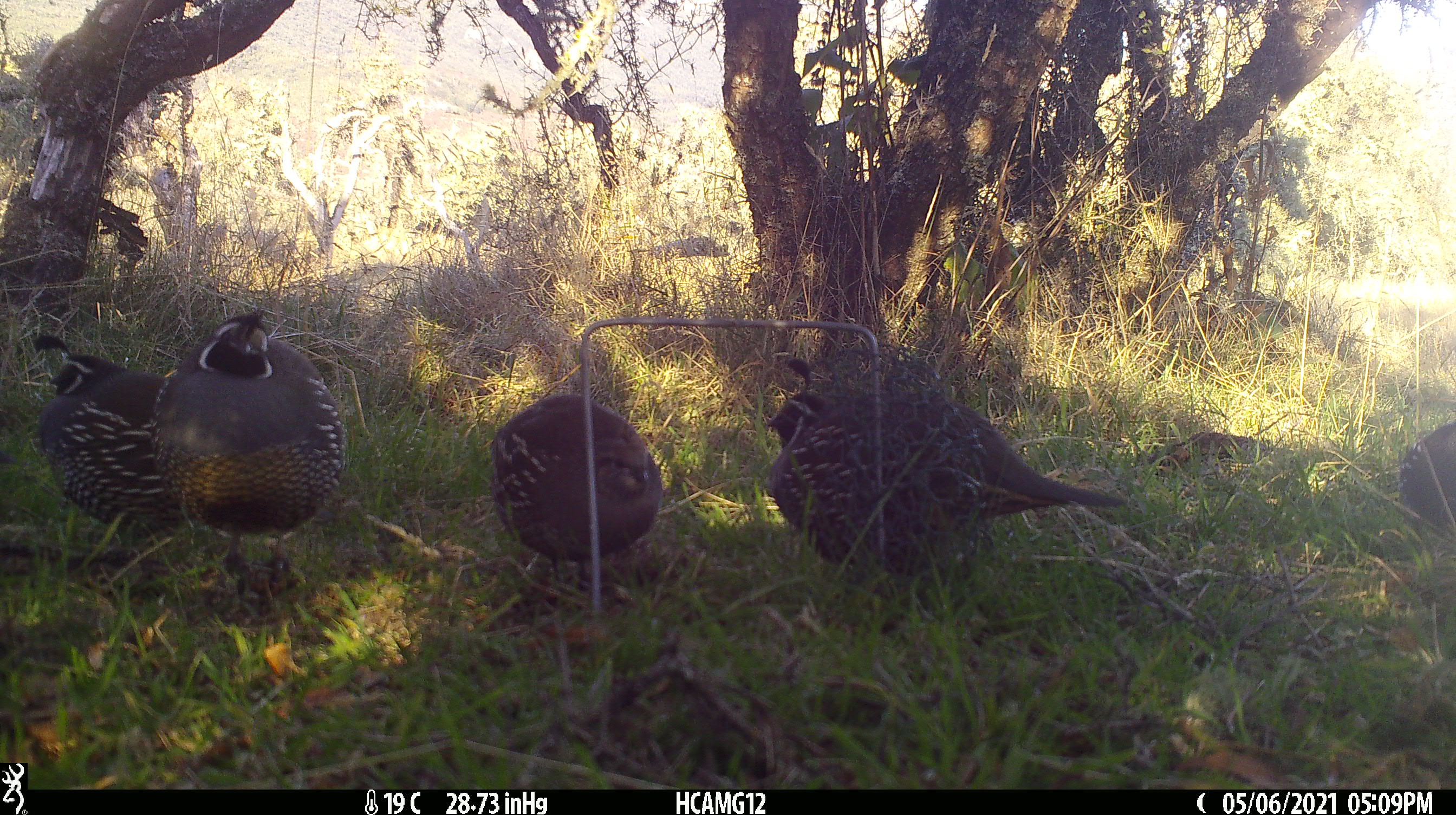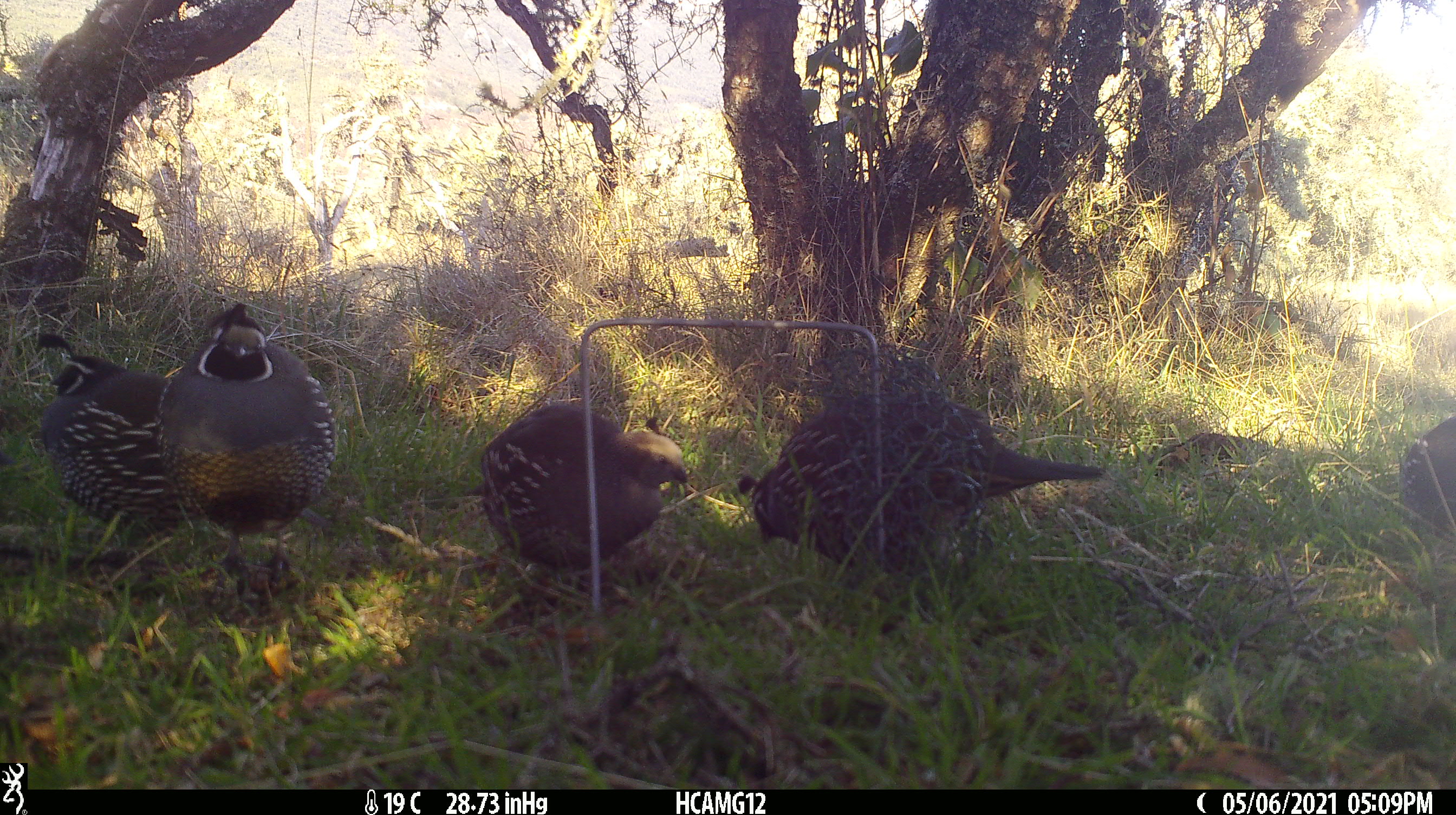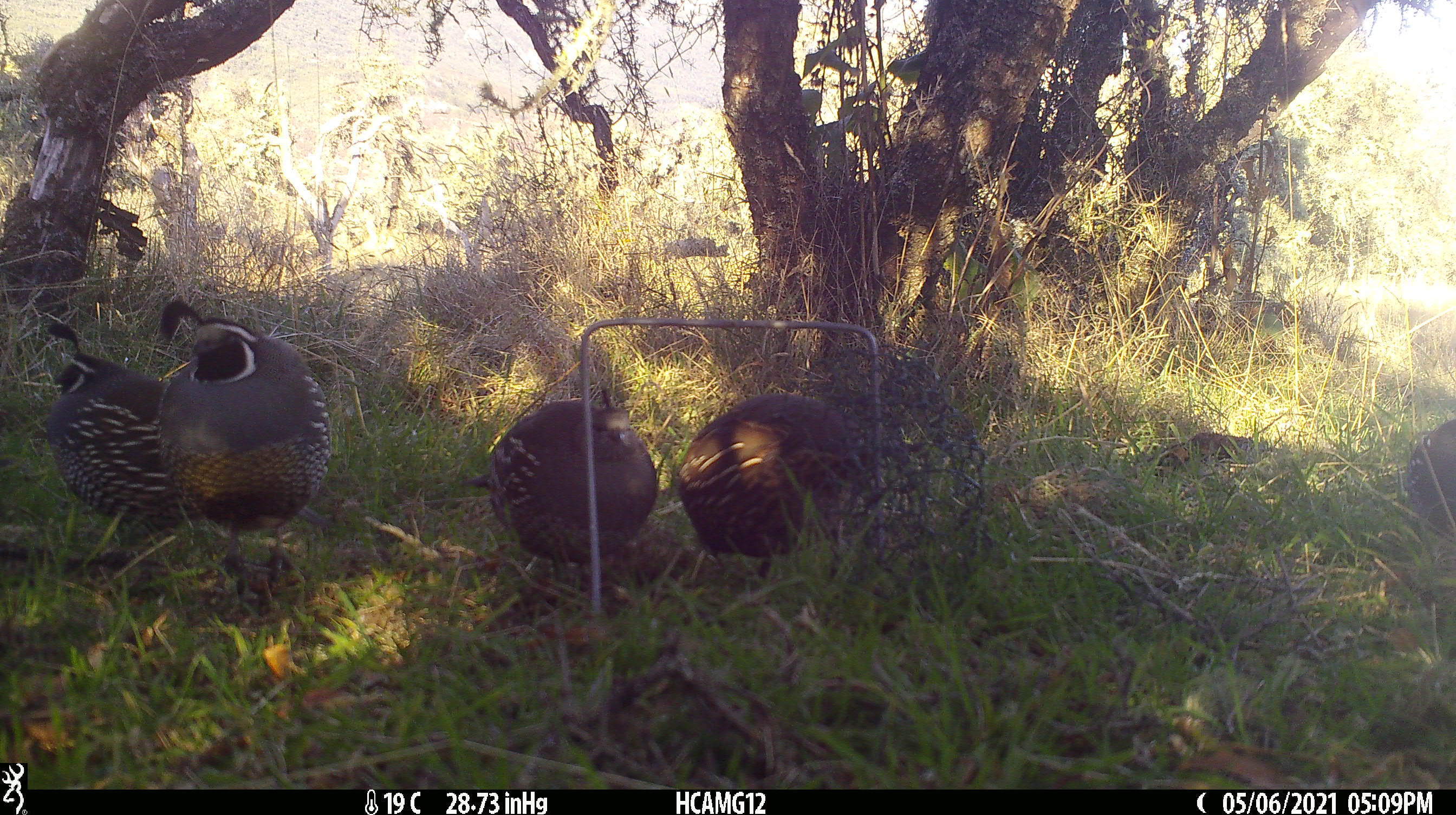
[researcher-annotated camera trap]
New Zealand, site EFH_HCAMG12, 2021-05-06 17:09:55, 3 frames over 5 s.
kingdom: Animalia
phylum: Chordata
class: Aves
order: Galliformes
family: Odontophoridae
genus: Callipepla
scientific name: Callipepla californica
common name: california quail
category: quail california